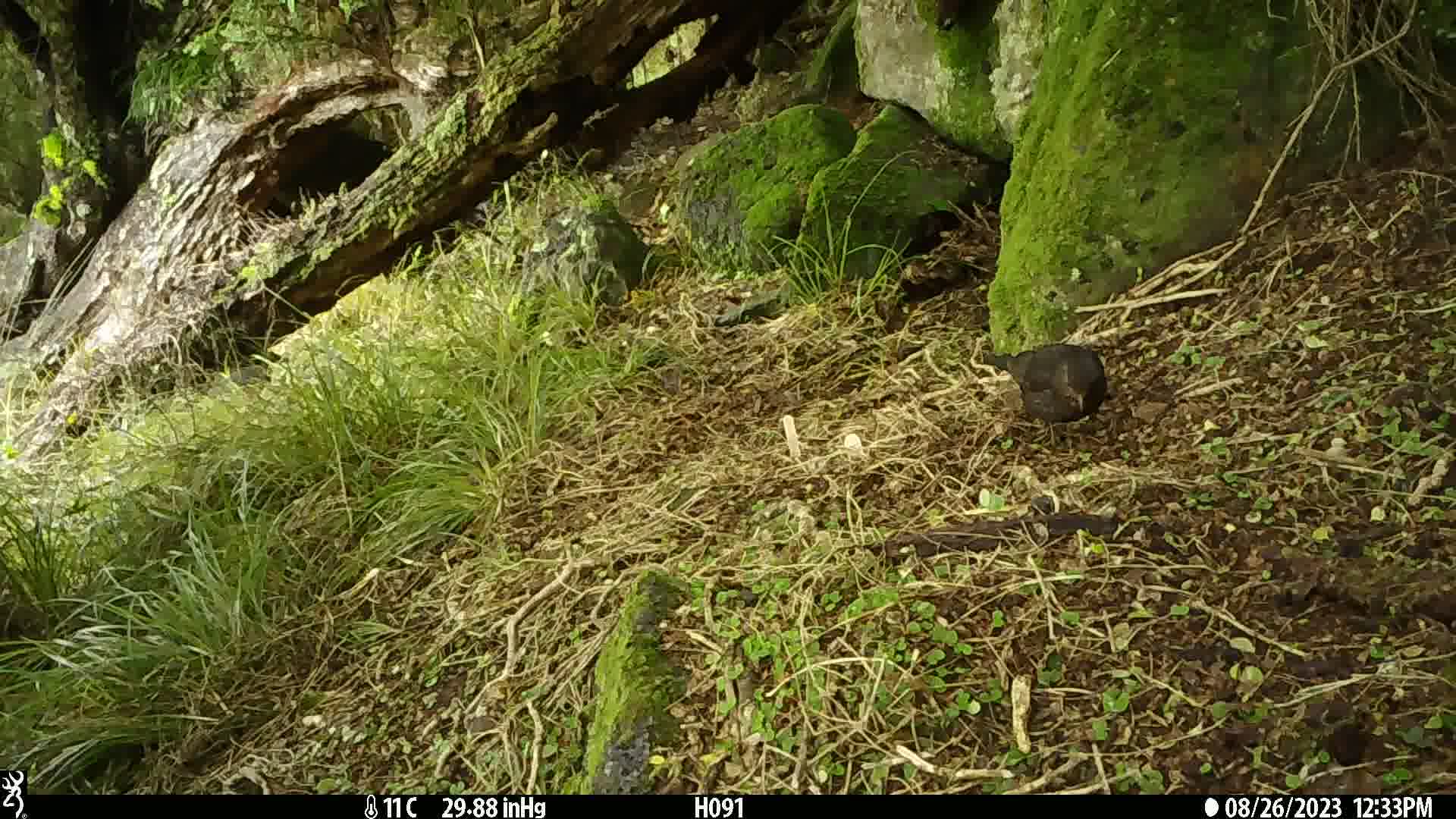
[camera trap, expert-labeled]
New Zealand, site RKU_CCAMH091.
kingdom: Animalia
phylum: Chordata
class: Aves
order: Passeriformes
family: Turdidae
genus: Turdus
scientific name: Turdus merula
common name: eurasian blackbird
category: blackbird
Blackbird (eurasian blackbird) (Turdus merula).